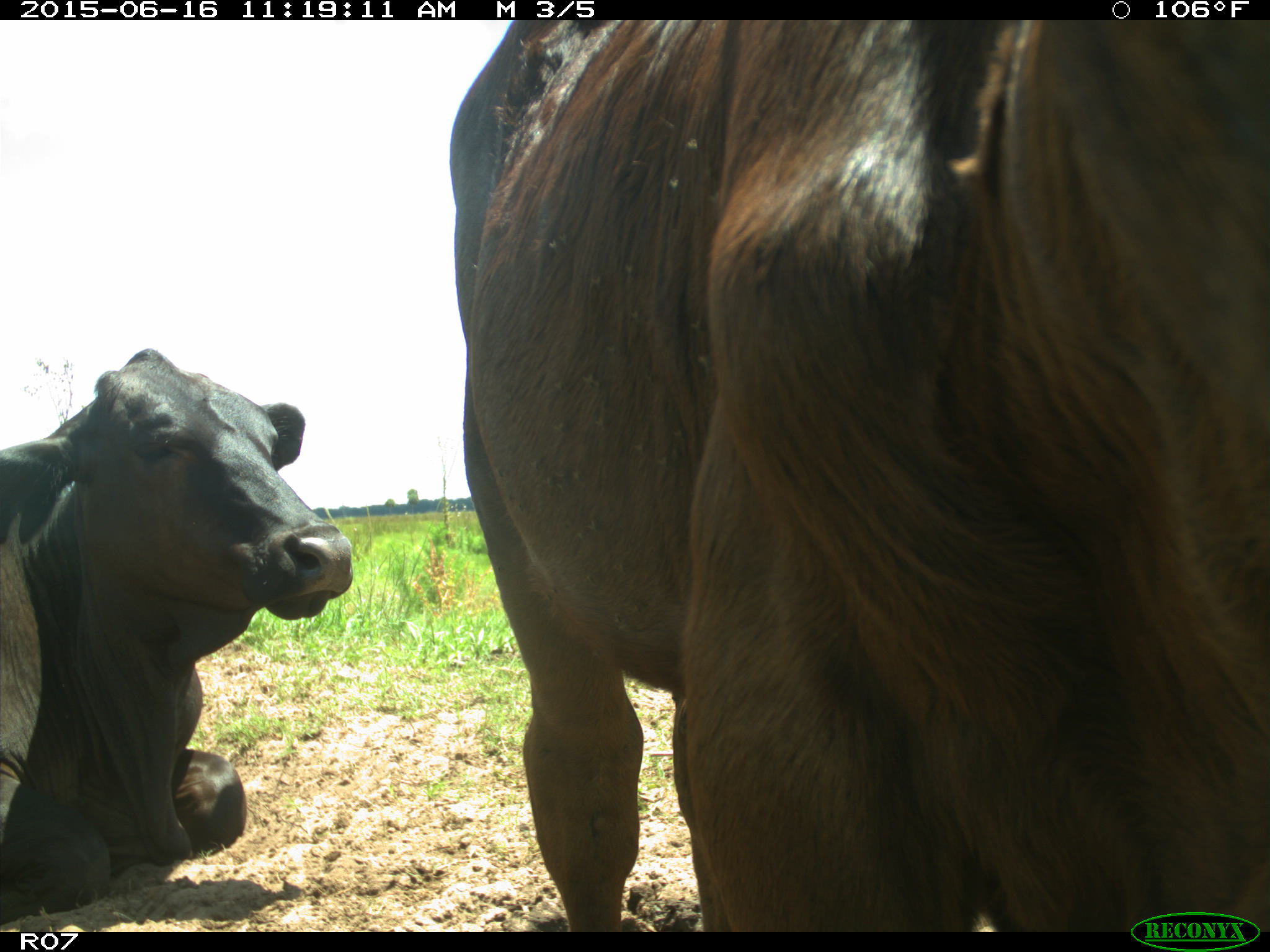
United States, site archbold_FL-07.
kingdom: Animalia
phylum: Chordata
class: Mammalia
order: Artiodactyla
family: Bovidae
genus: Bos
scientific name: Bos taurus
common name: domestic cow